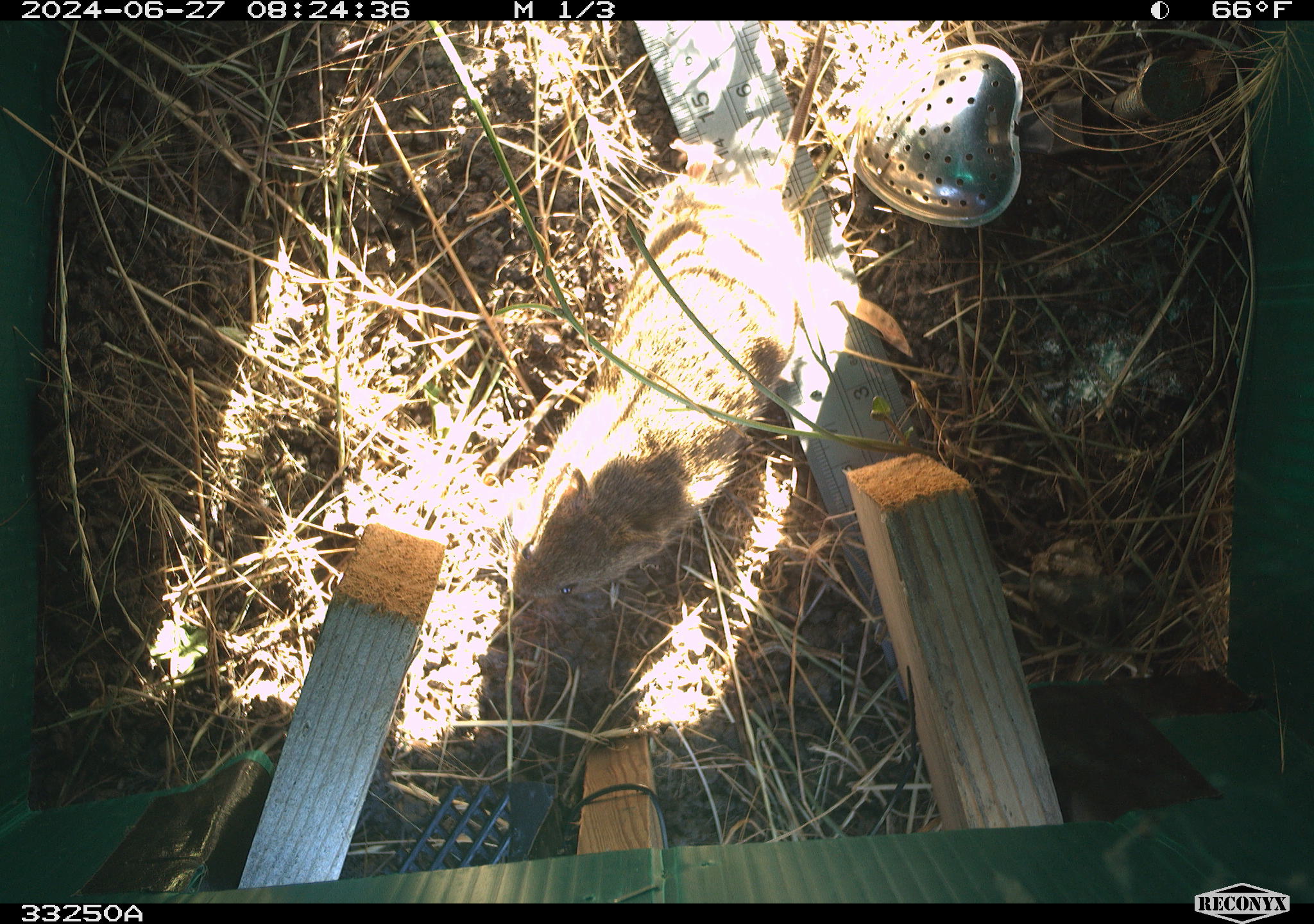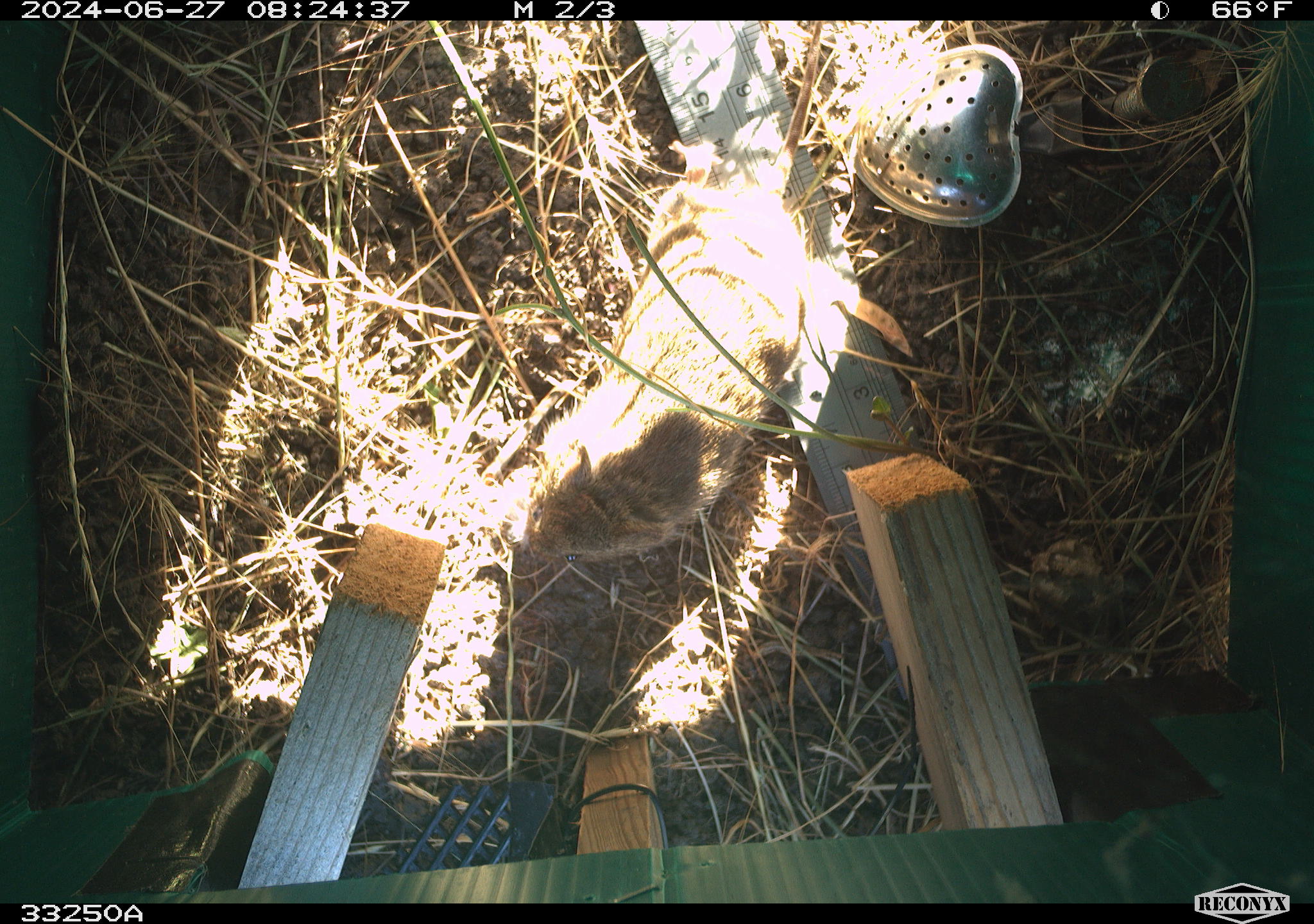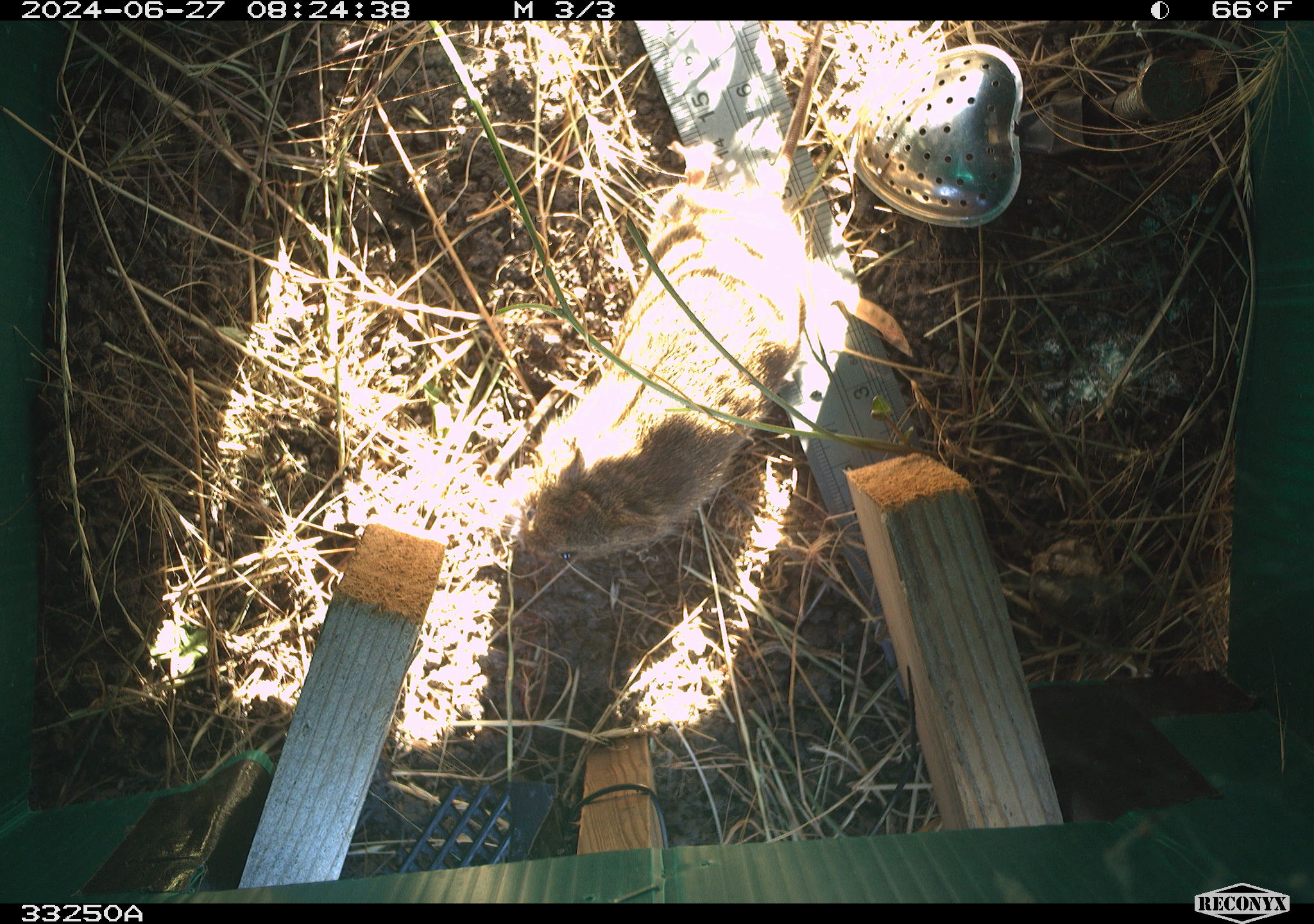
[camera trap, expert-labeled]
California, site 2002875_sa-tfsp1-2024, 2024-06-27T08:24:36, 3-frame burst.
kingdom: Animalia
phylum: Chordata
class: Mammalia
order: Rodentia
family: Cricetidae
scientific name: Arvicolinae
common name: voles, lemmings, and muskrats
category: arvicolinae subfamily